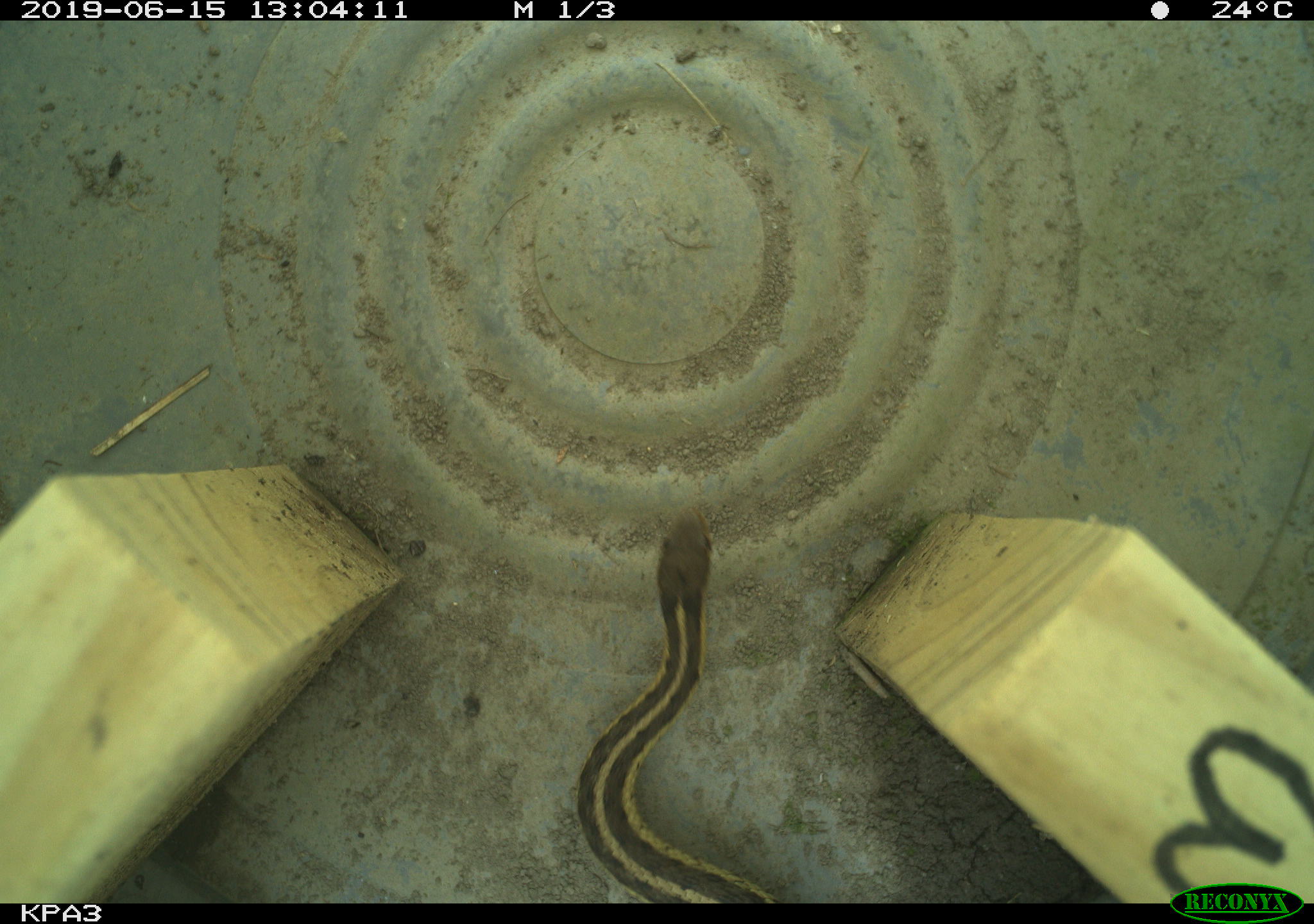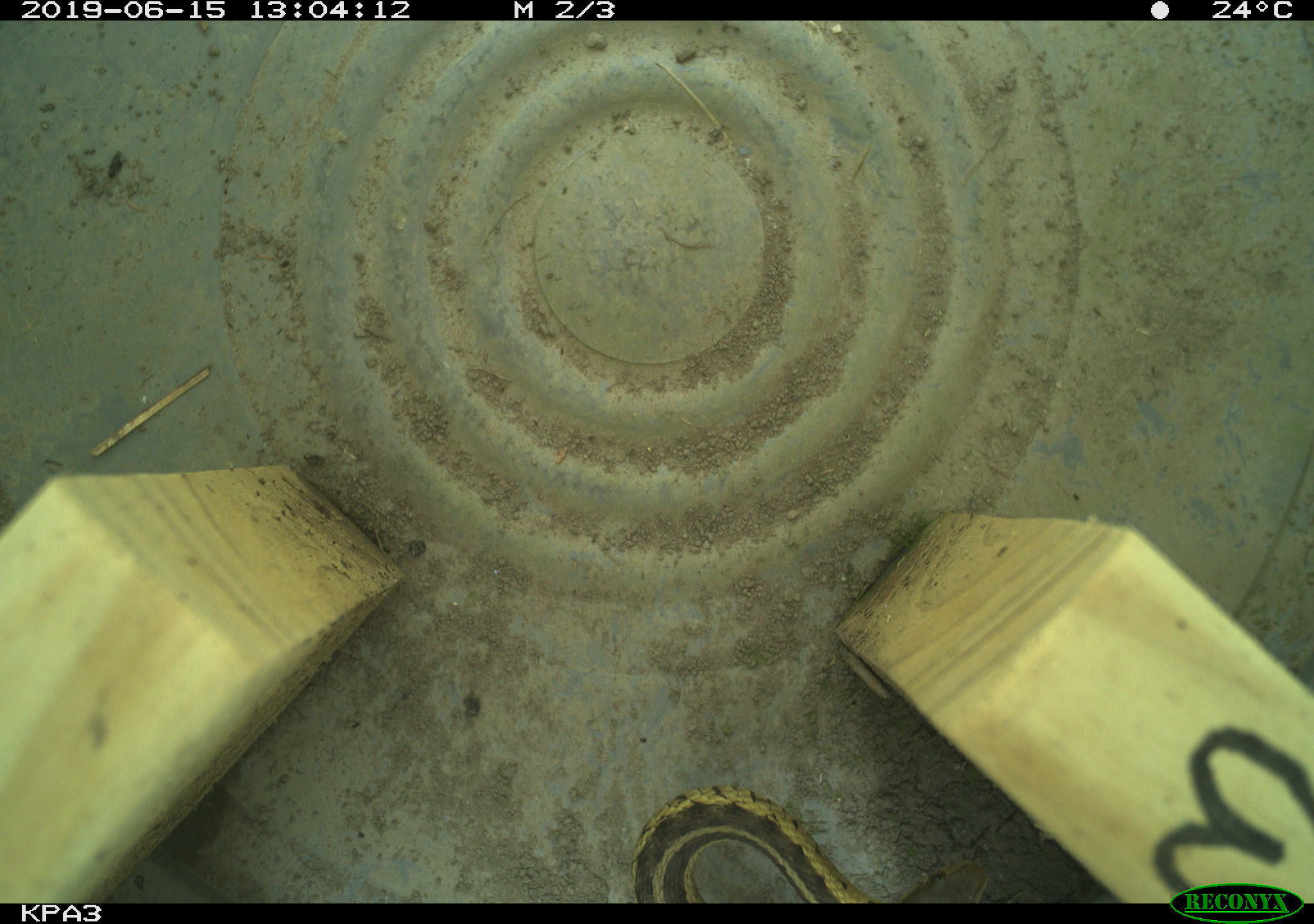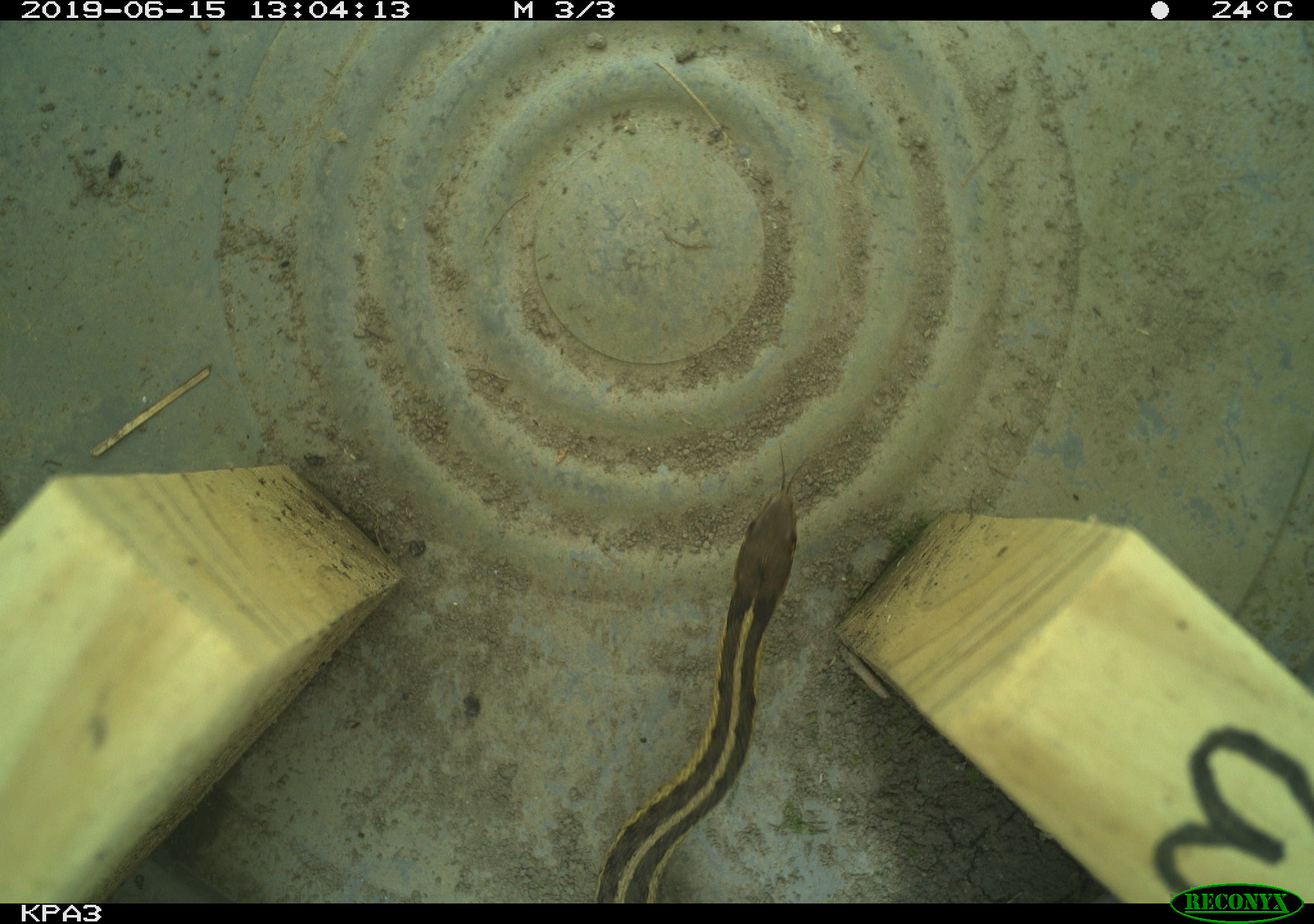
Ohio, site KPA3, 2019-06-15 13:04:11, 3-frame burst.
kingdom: Animalia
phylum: Chordata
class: Reptilia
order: Squamata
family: Colubridae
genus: Thamnophis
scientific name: Thamnophis sirtalis sirtalis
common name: eastern gartersnake